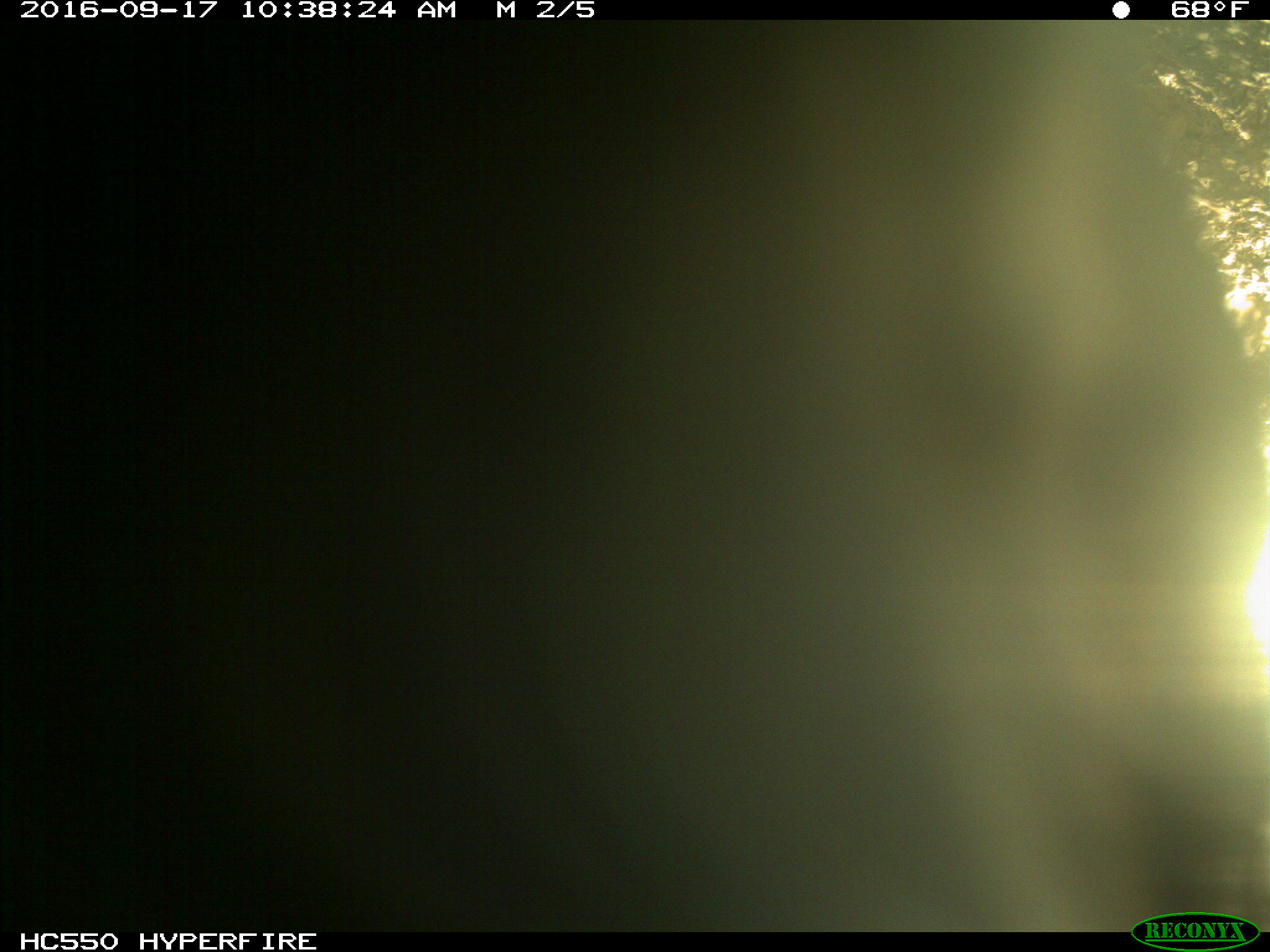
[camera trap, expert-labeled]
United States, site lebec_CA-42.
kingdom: Animalia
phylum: Chordata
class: Mammalia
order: Carnivora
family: Ursidae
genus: Ursus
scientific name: Ursus americanus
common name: american black bear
Ursus americanus (american black bear).